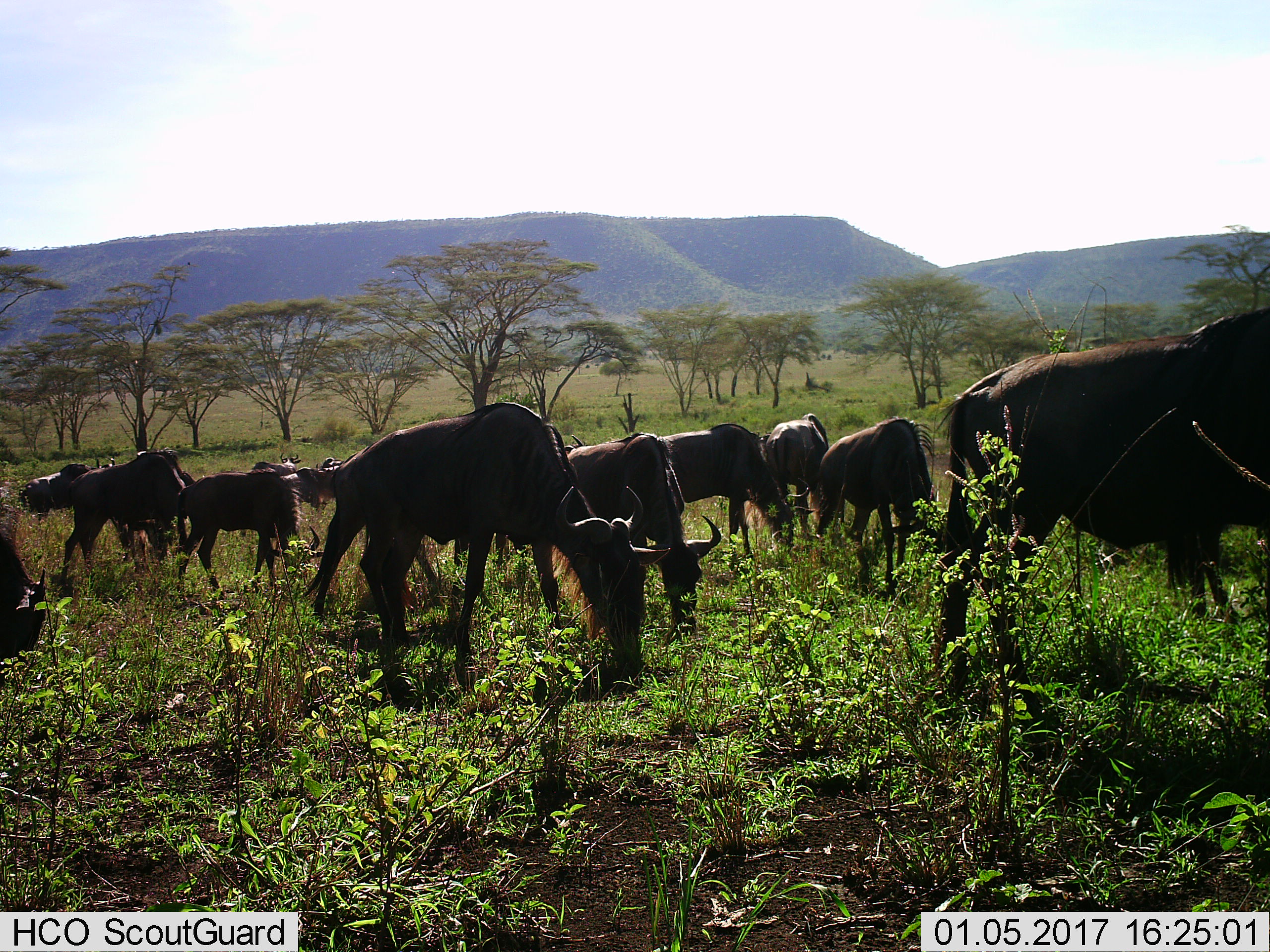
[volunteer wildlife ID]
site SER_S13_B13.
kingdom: Animalia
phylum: Chordata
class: Mammalia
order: Artiodactyla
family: Bovidae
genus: Connochaetes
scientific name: Connochaetes taurinus taurinus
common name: blue wildebeest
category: wildebeestblue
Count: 11-50.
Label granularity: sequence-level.